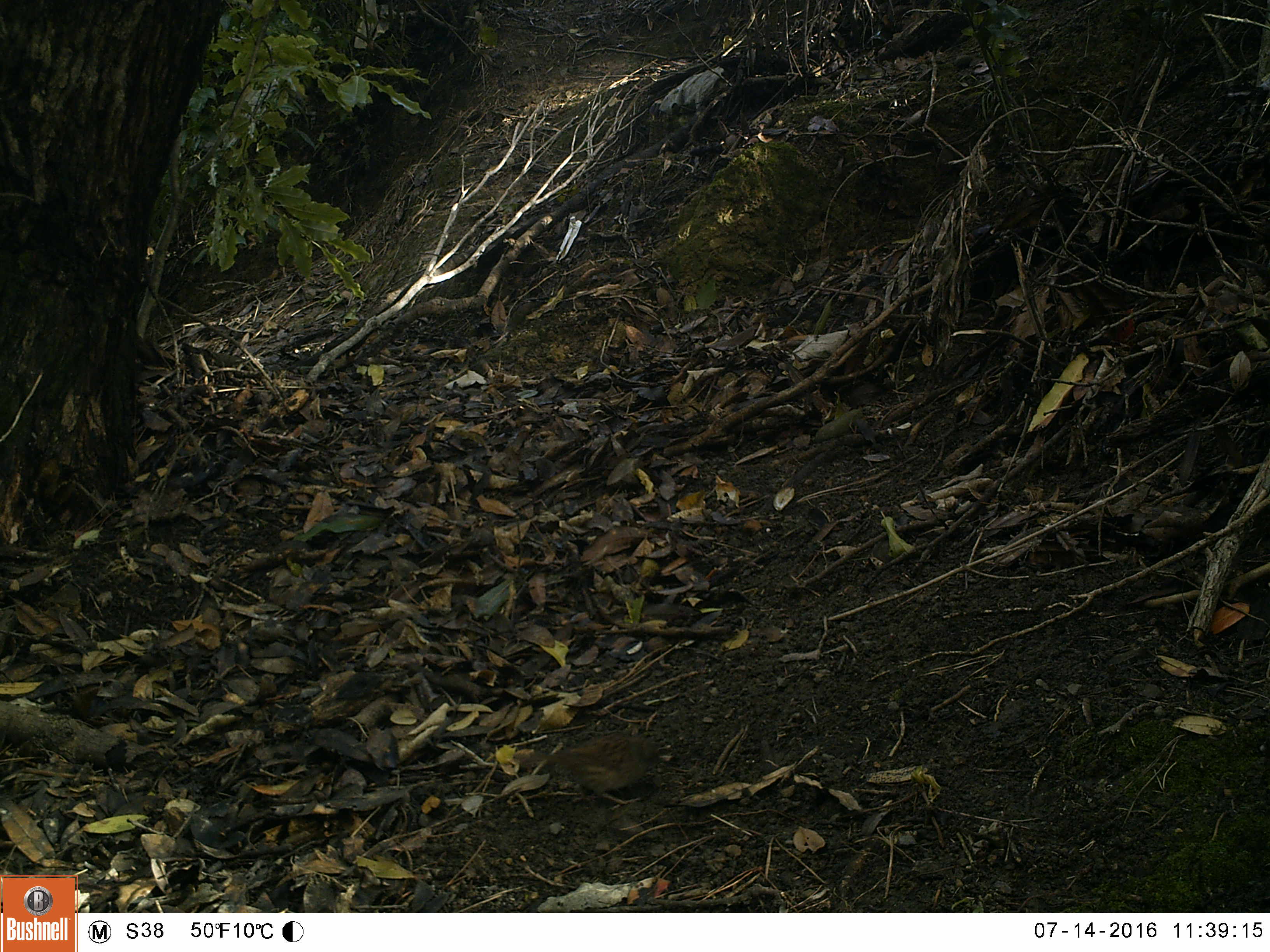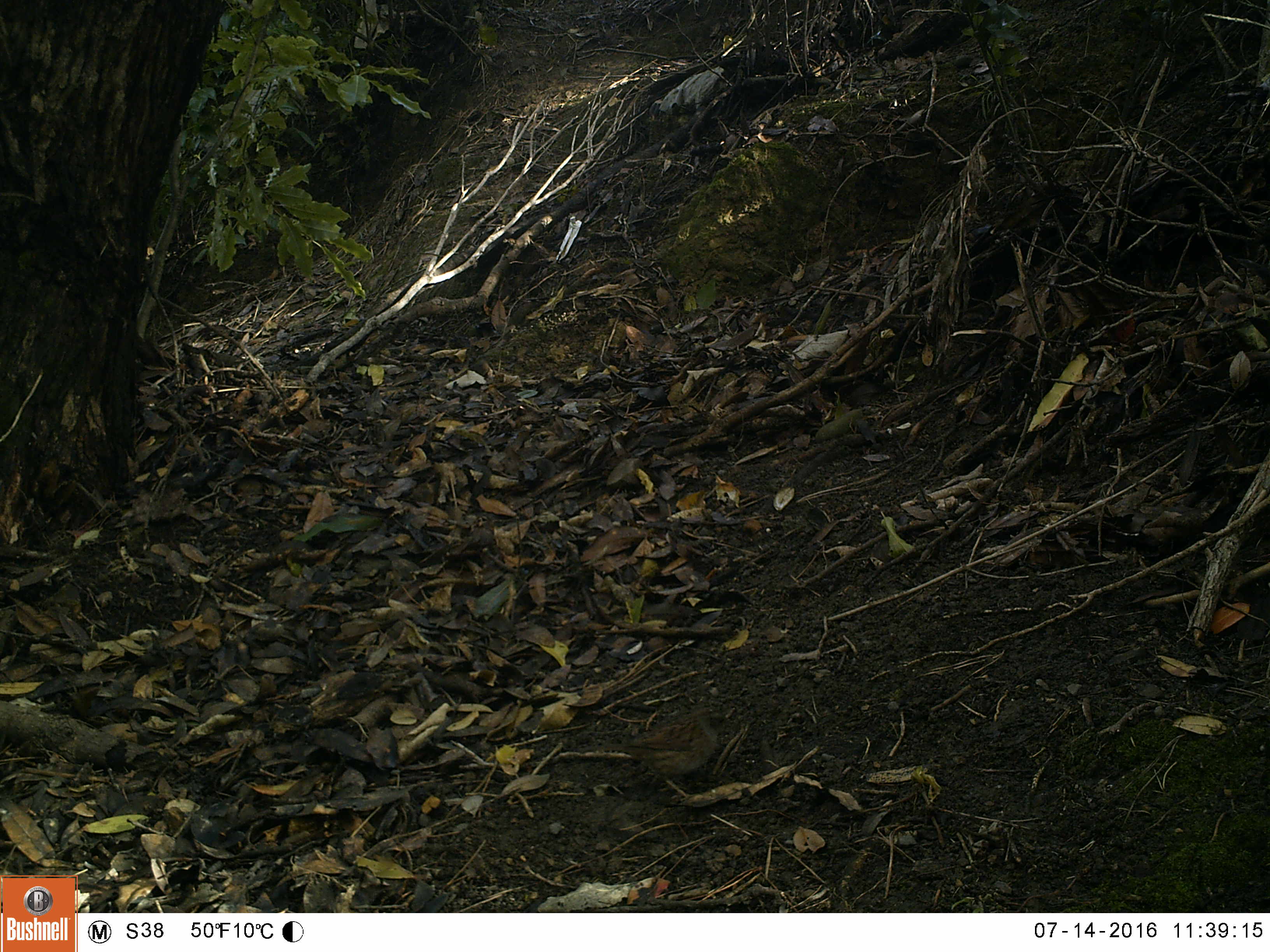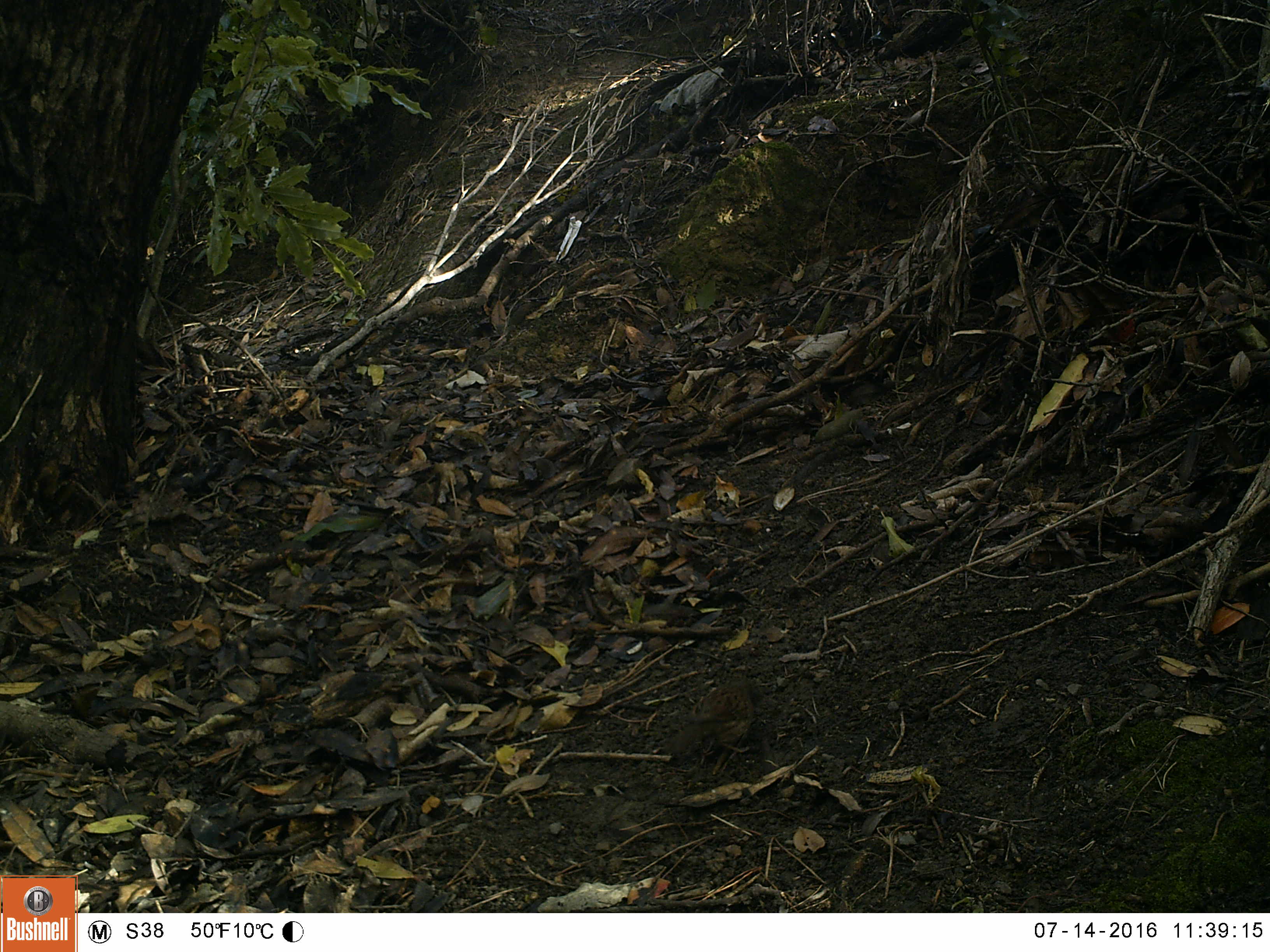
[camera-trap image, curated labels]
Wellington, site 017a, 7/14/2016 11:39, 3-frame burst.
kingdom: Animalia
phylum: Chordata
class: Aves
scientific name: Aves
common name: bird